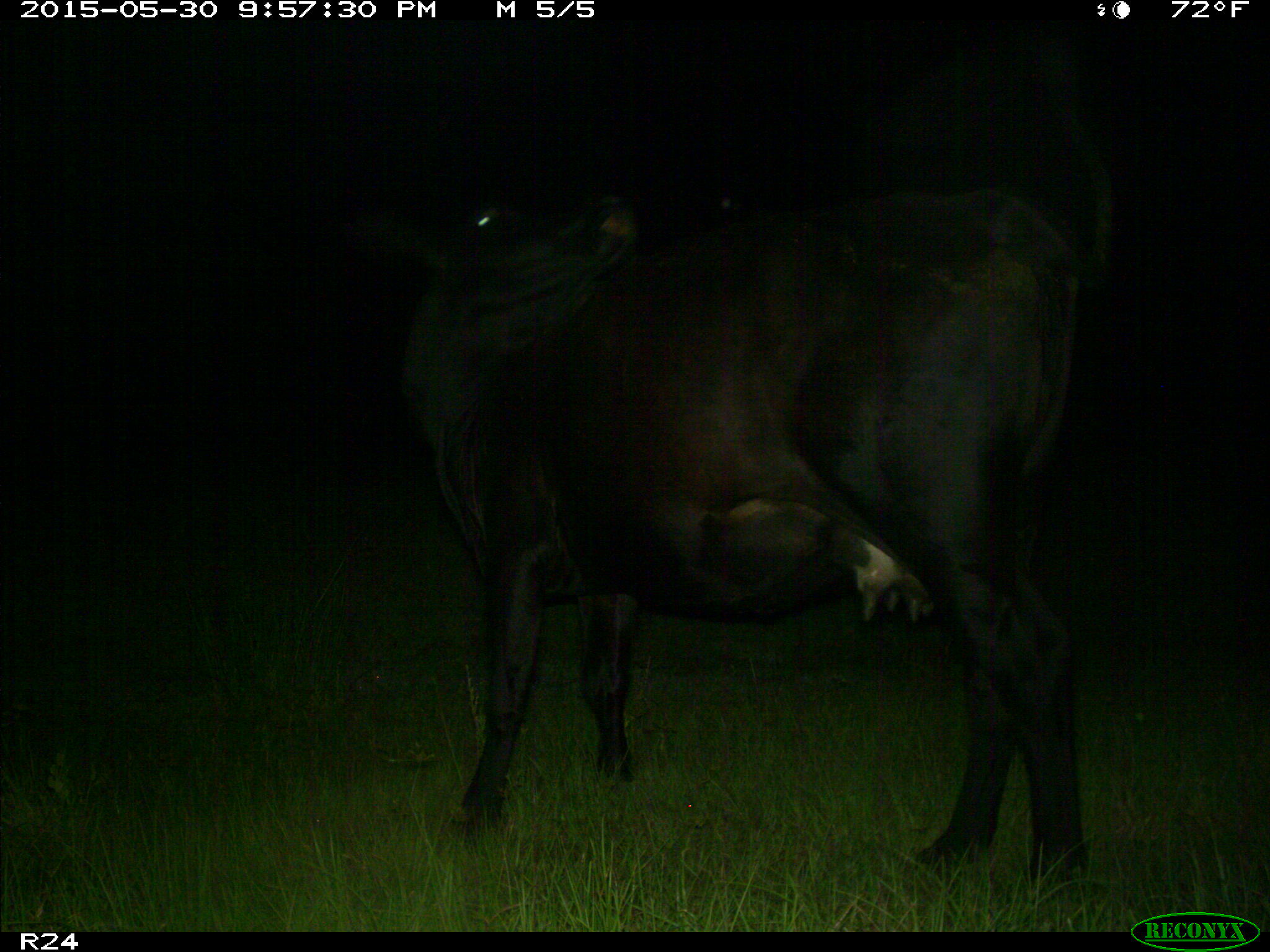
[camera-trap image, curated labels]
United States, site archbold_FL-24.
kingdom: Animalia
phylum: Chordata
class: Mammalia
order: Artiodactyla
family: Bovidae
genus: Bos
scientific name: Bos taurus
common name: domestic cow